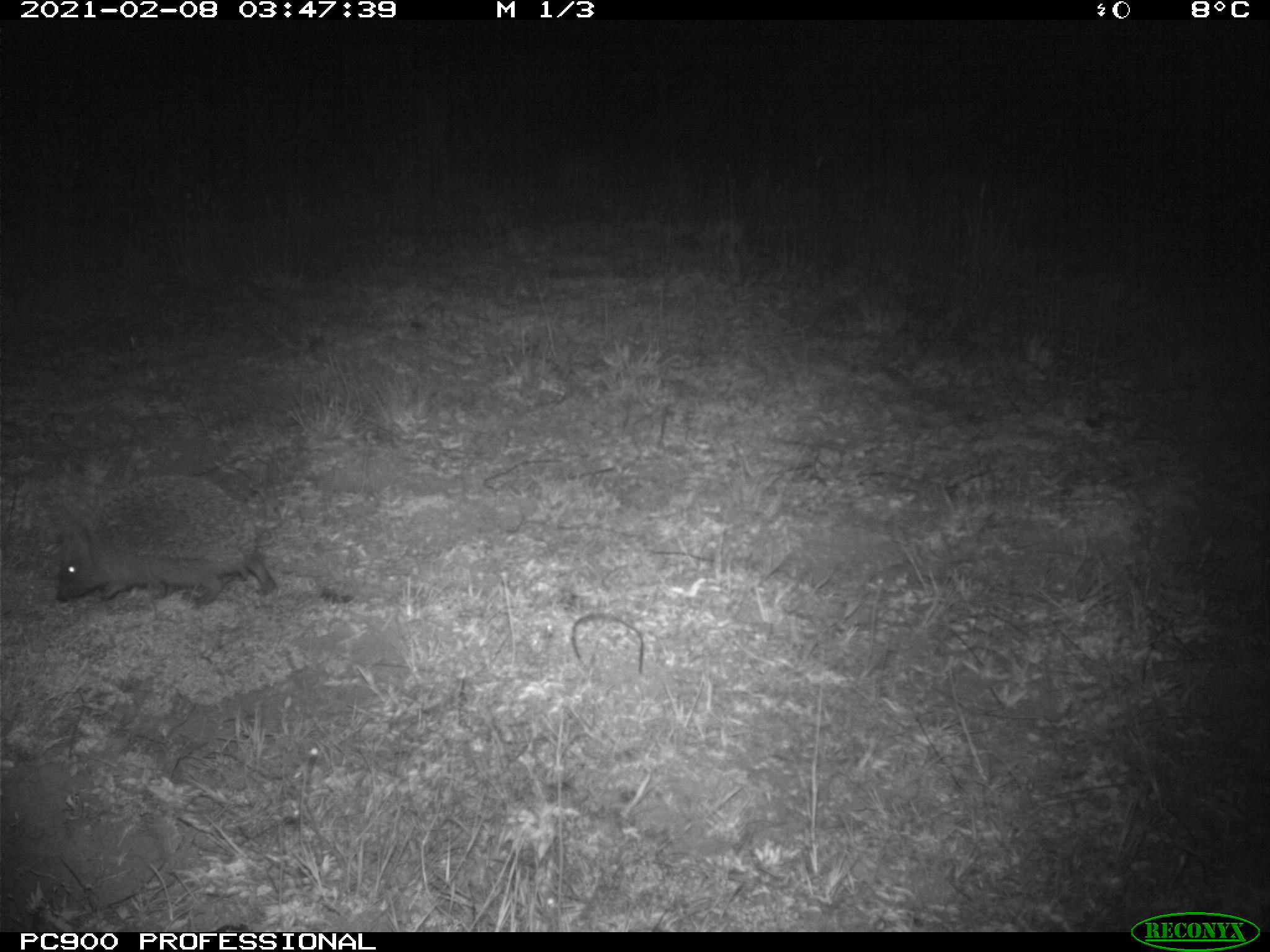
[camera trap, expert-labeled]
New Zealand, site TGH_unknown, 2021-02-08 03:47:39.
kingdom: Animalia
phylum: Chordata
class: Mammalia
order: Eulipotyphla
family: Erinaceidae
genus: Erinaceus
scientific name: Erinaceus europaeus europaeus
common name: european hedgehog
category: hedgehog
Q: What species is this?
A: Hedgehog (european hedgehog) (Erinaceus europaeus europaeus).